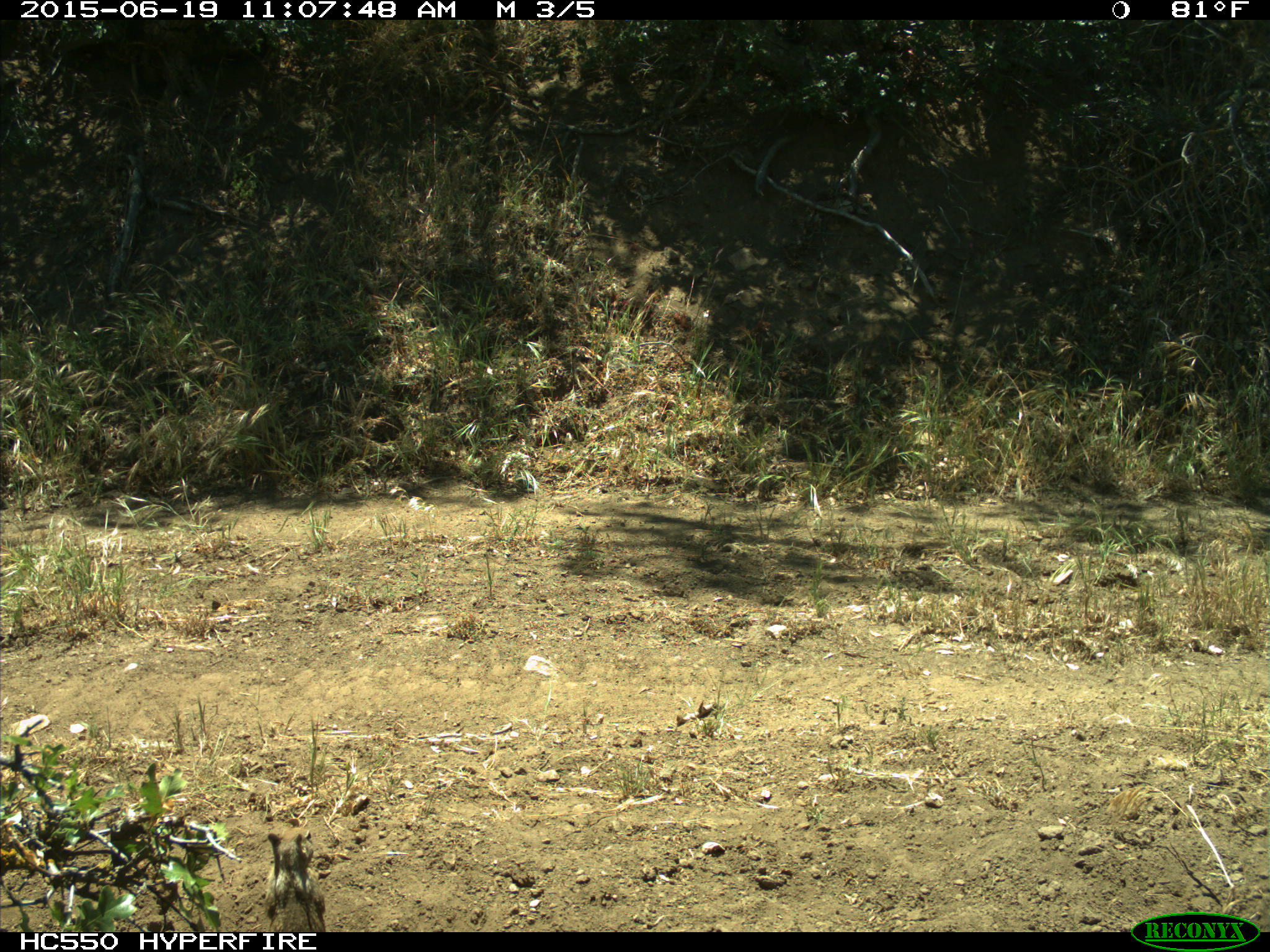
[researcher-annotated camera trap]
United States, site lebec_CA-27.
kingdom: Animalia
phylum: Chordata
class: Mammalia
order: Rodentia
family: Sciuridae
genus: Otospermophilus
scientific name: Otospermophilus beecheyi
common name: california ground squirrel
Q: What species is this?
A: Otospermophilus beecheyi (california ground squirrel).